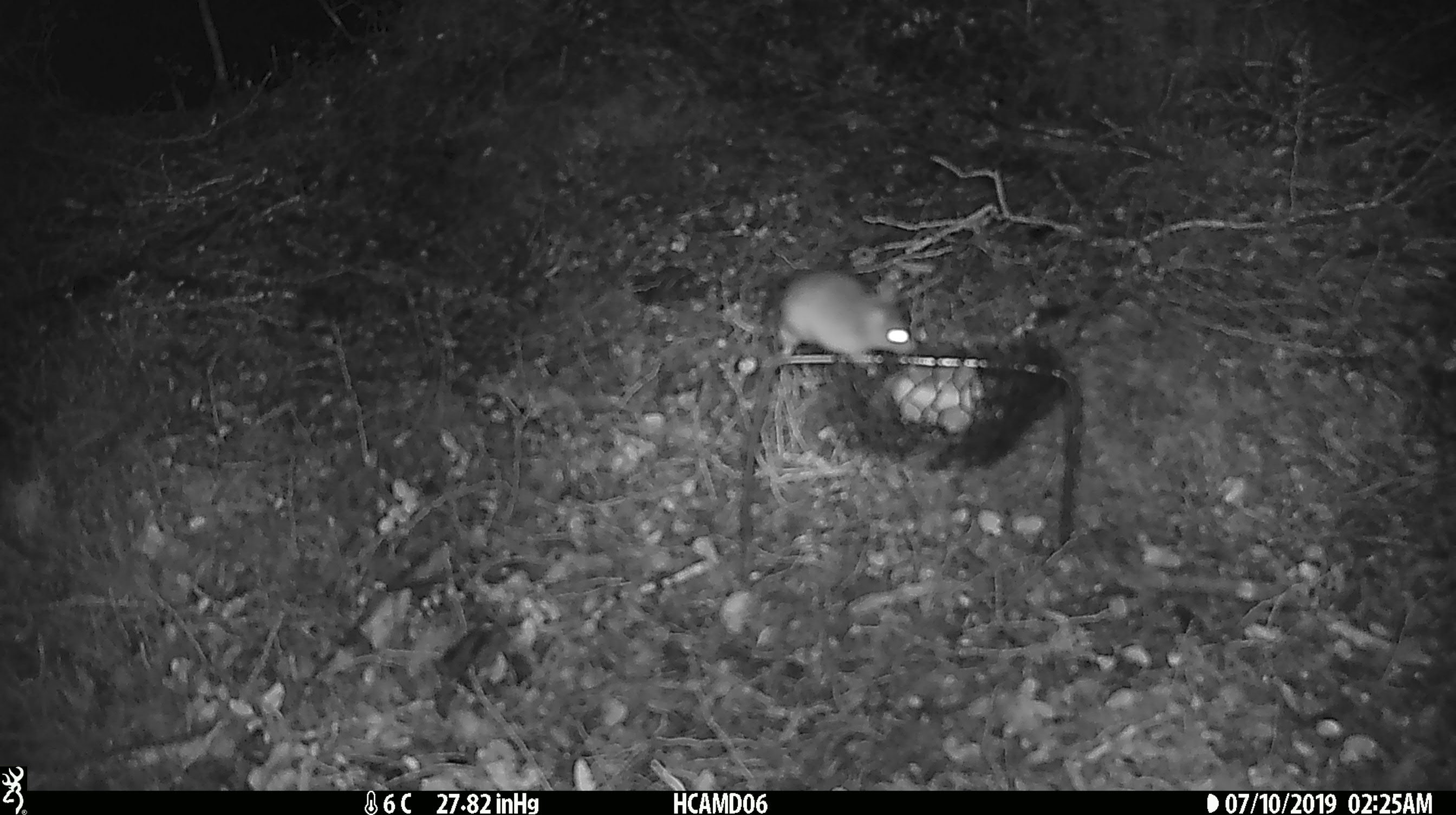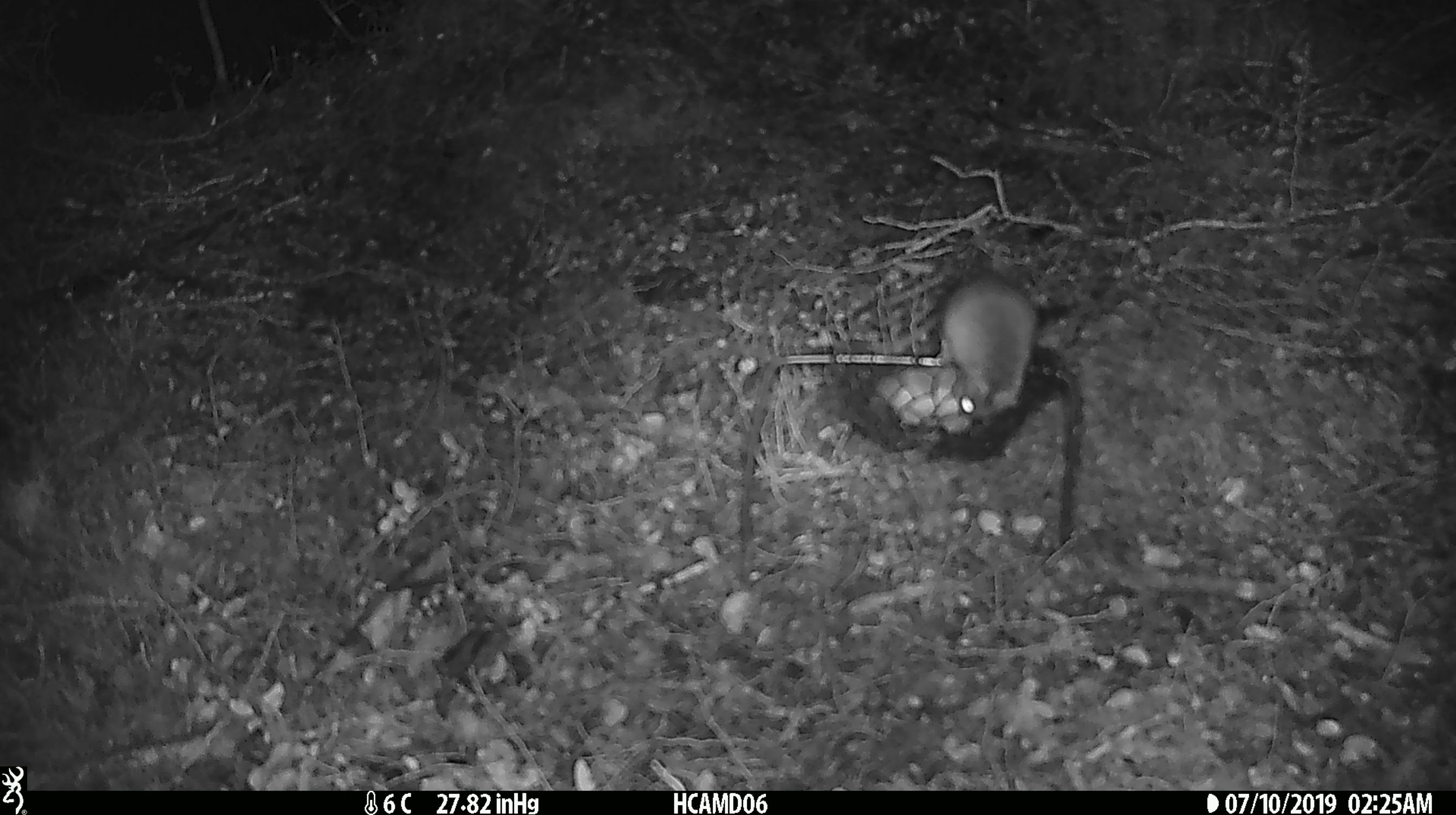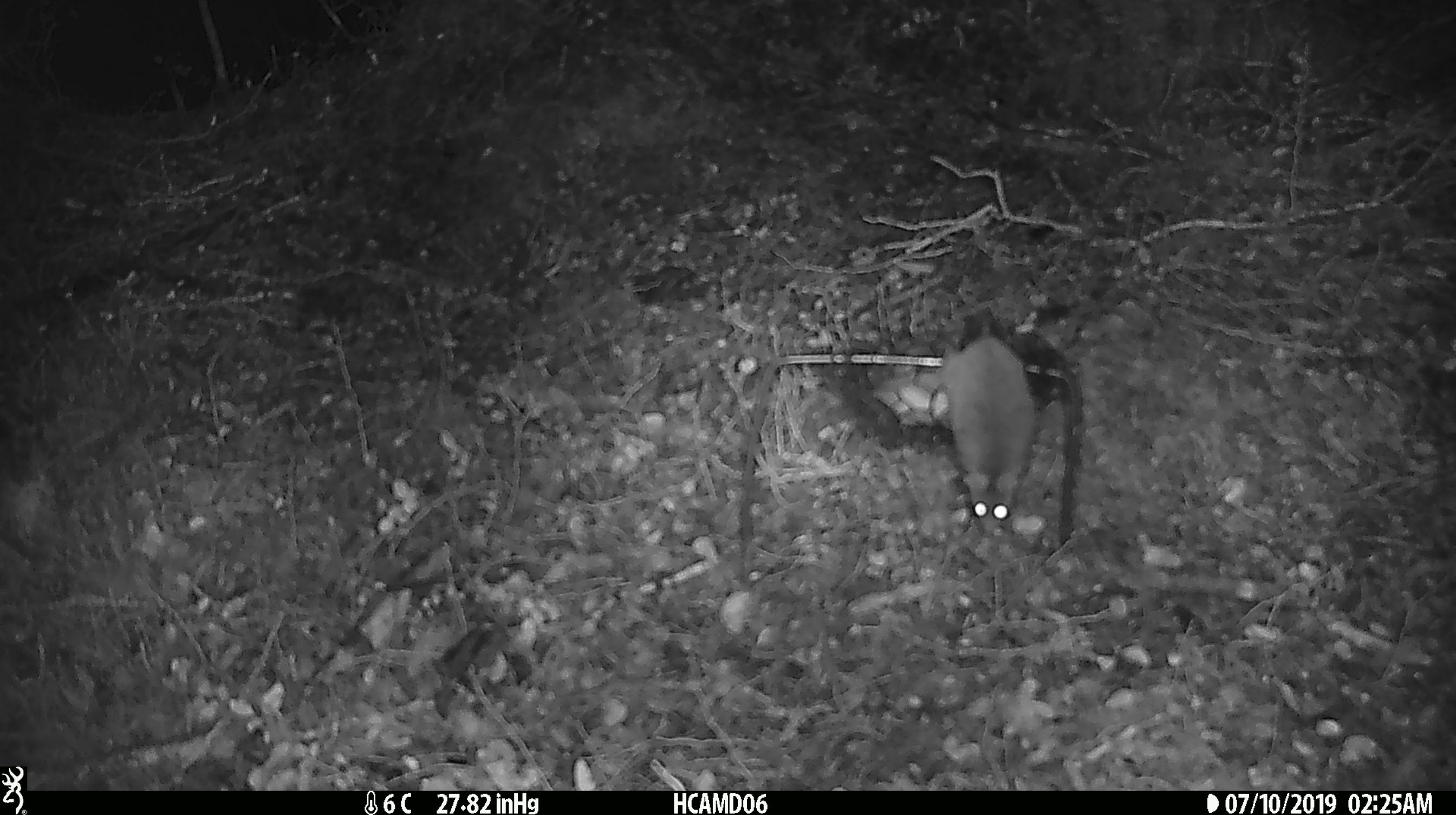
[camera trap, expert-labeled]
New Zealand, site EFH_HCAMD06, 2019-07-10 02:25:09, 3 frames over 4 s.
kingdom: Animalia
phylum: Chordata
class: Mammalia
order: Rodentia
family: Muridae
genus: Mus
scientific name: Mus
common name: mouse